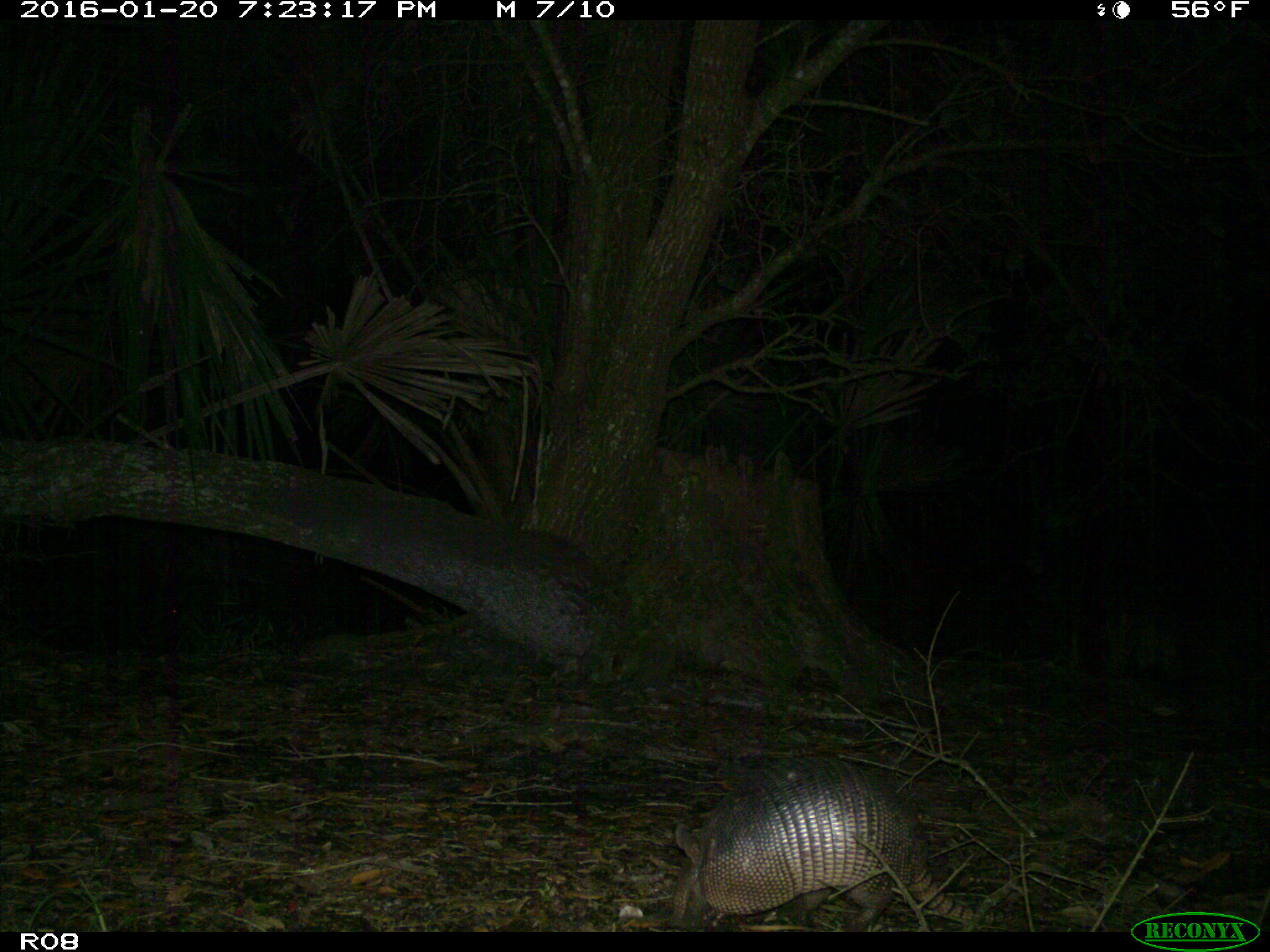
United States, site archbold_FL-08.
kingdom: Animalia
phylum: Chordata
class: Mammalia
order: Cingulata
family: Dasypodidae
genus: Dasypus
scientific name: Dasypus novemcinctus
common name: nine-banded armadillo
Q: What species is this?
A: Dasypus novemcinctus (nine-banded armadillo).